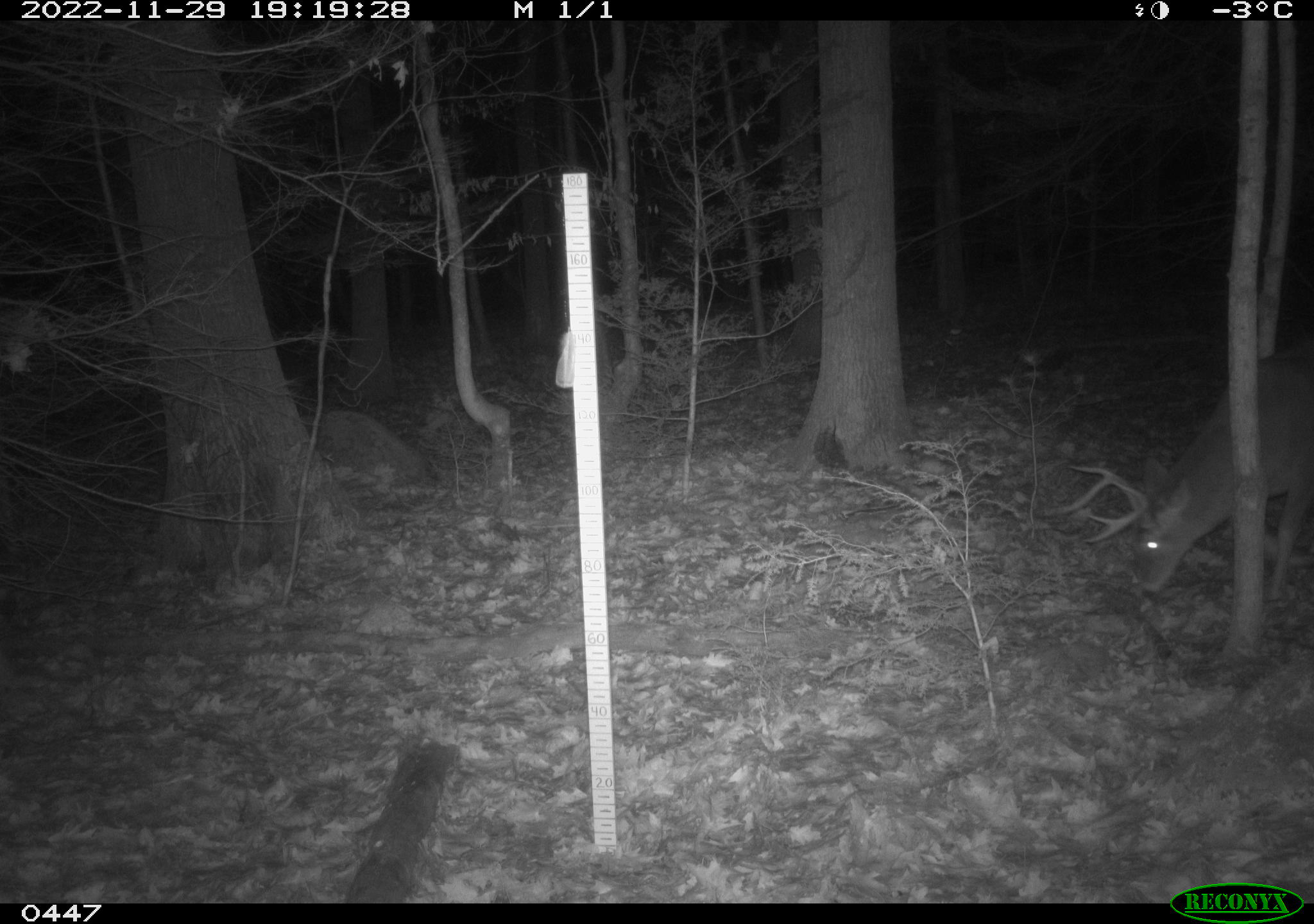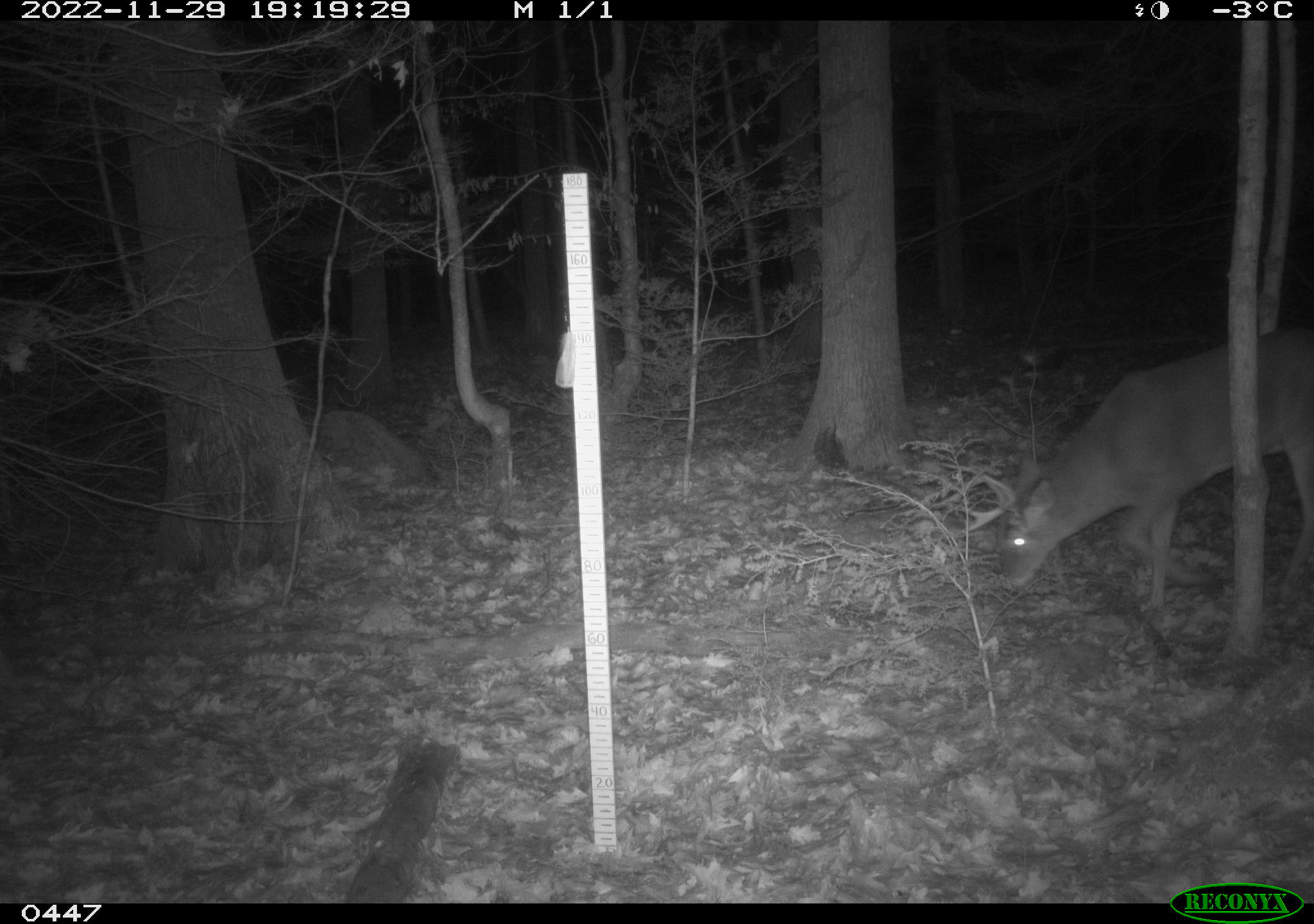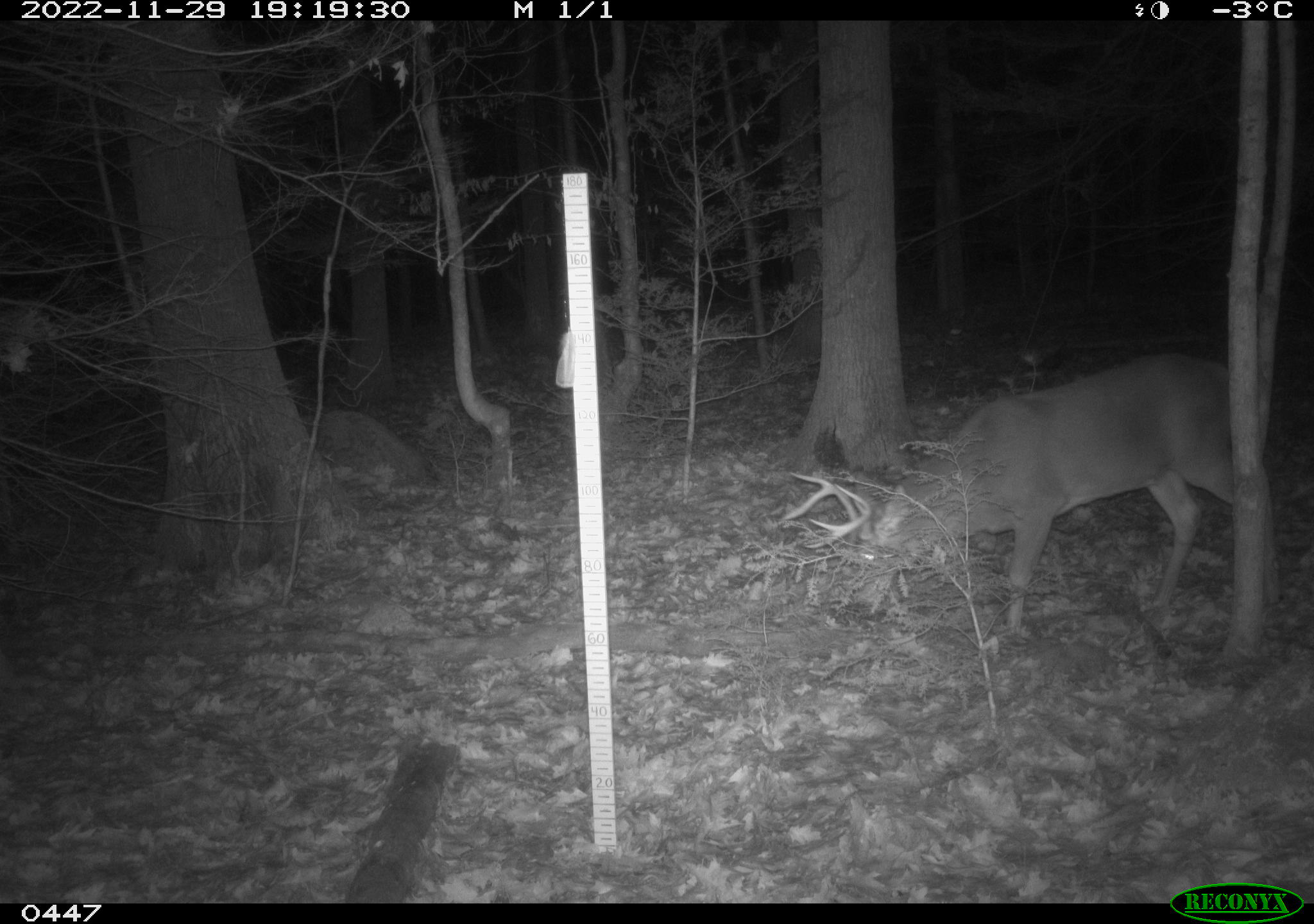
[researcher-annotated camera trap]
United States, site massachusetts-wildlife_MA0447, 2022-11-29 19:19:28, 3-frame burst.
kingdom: Animalia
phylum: Chordata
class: Mammalia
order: Artiodactyla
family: Cervidae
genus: Odocoileus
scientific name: Odocoileus virginianus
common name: white-tailed deer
White-tailed deer (Odocoileus virginianus).